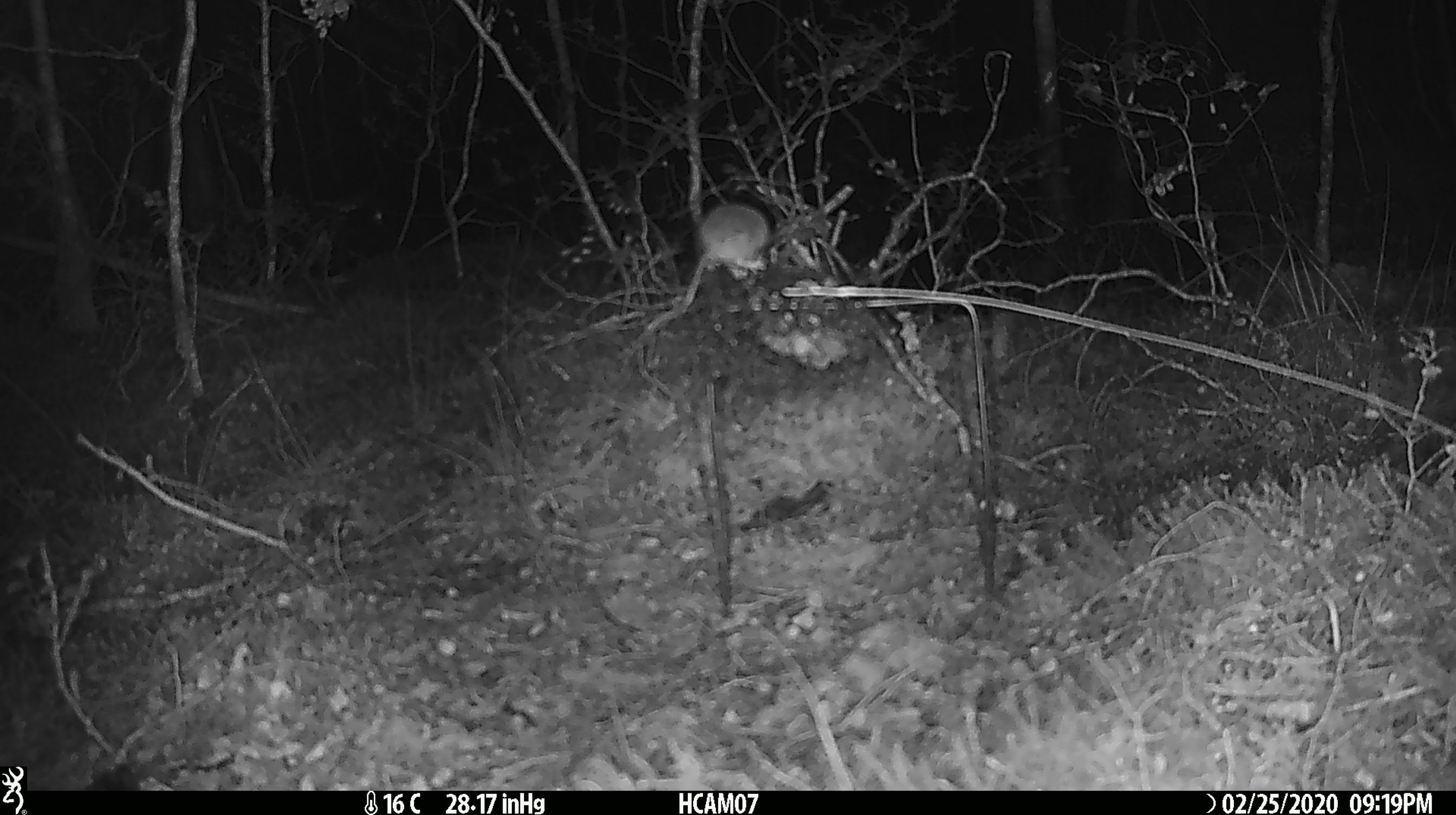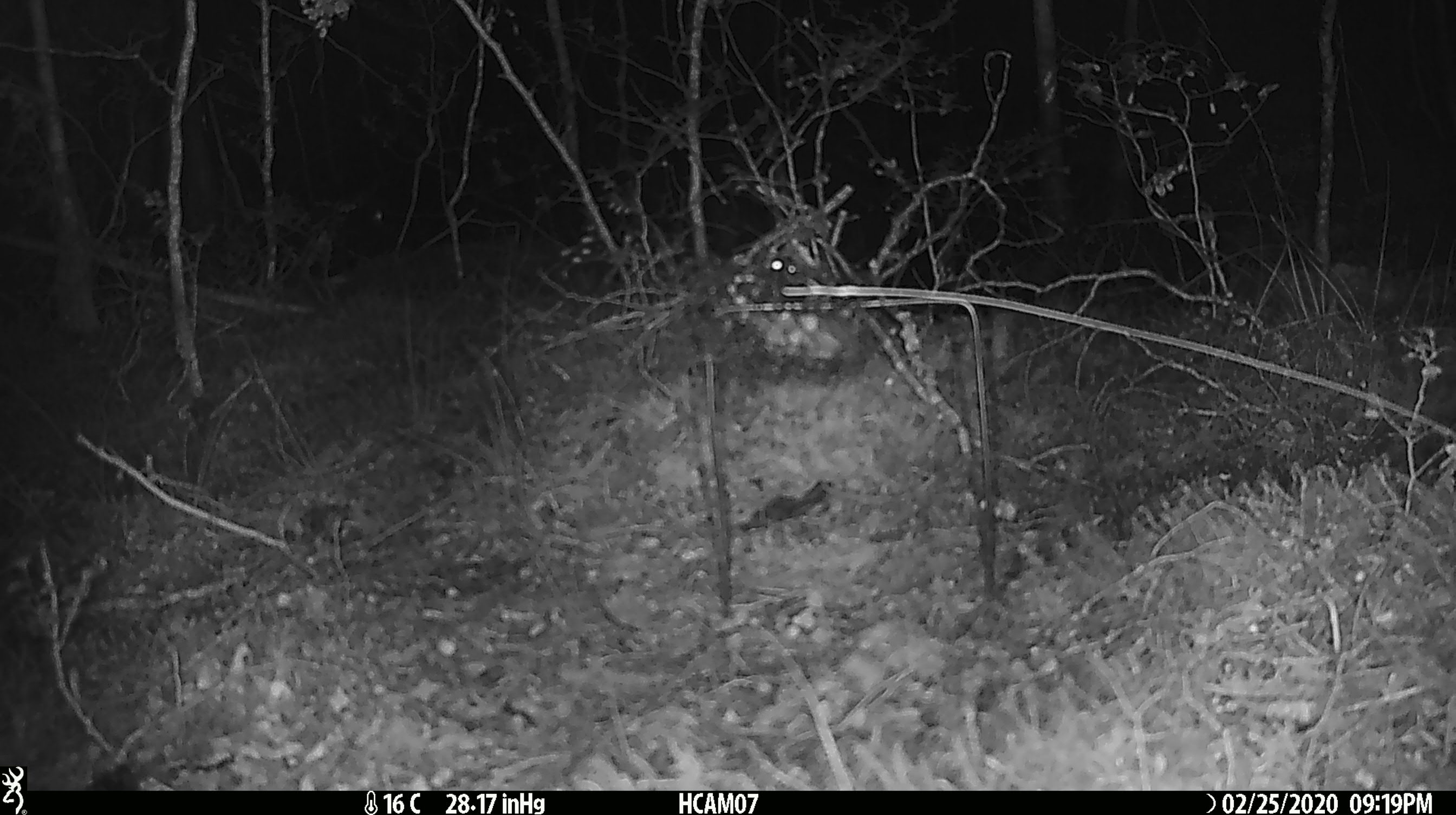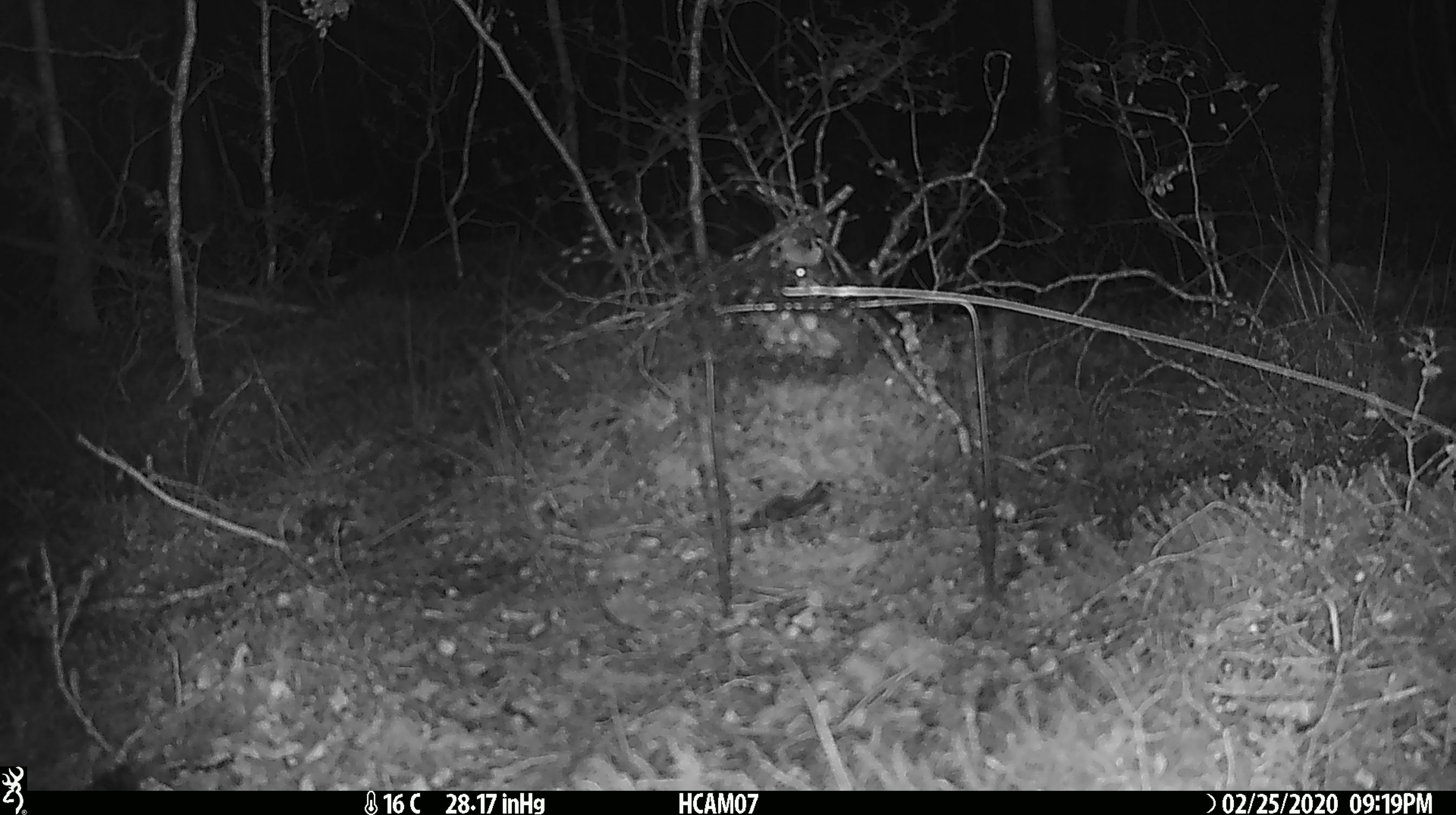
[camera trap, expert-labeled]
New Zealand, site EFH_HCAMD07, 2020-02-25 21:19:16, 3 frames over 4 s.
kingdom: Animalia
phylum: Chordata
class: Mammalia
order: Rodentia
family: Muridae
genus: Mus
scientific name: Mus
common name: mouse